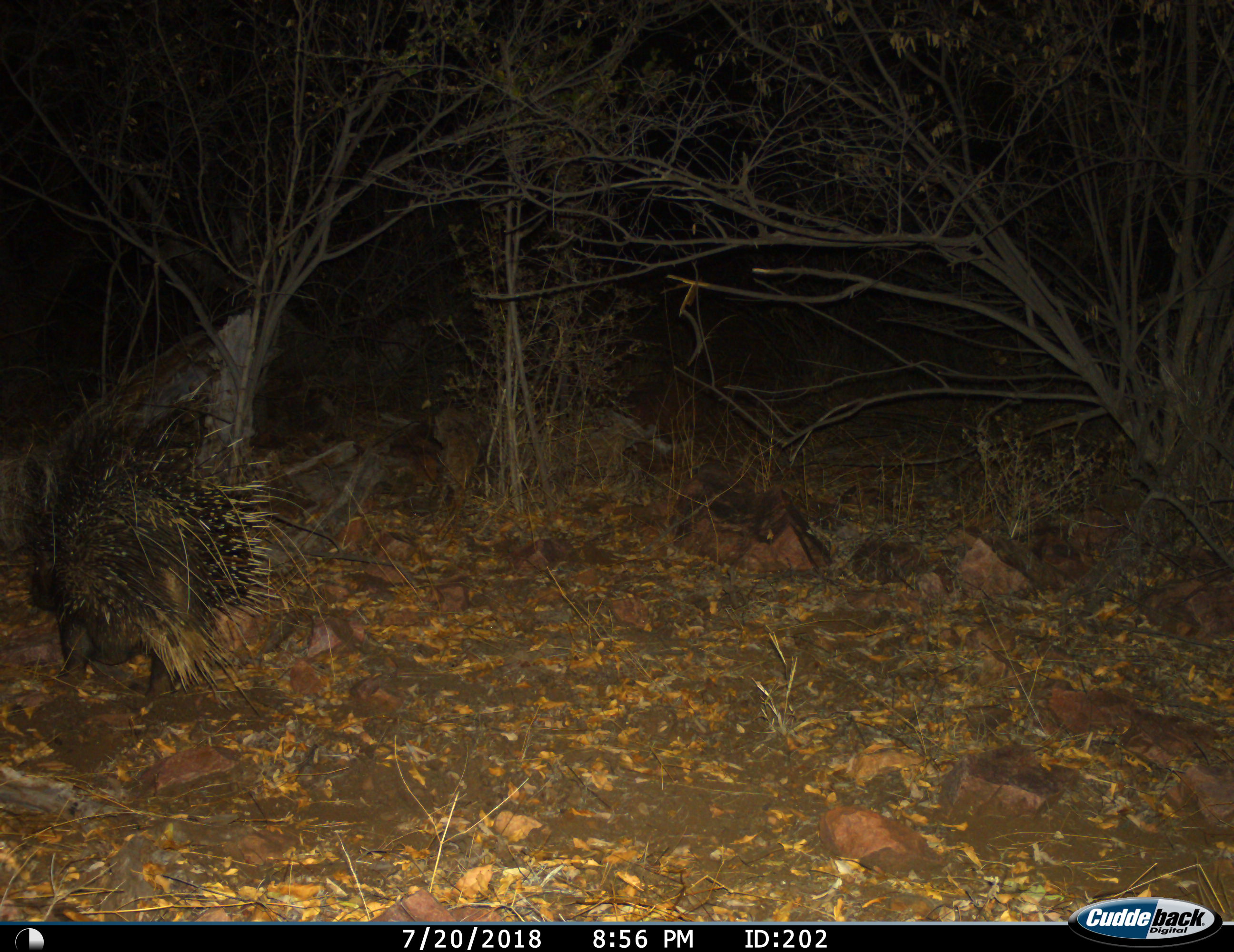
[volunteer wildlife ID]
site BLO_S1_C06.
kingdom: Animalia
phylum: Chordata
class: Mammalia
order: Rodentia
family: Hystricidae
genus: Hystrix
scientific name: Hystrix cristata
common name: crested porcupine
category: porcupine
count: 1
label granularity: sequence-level